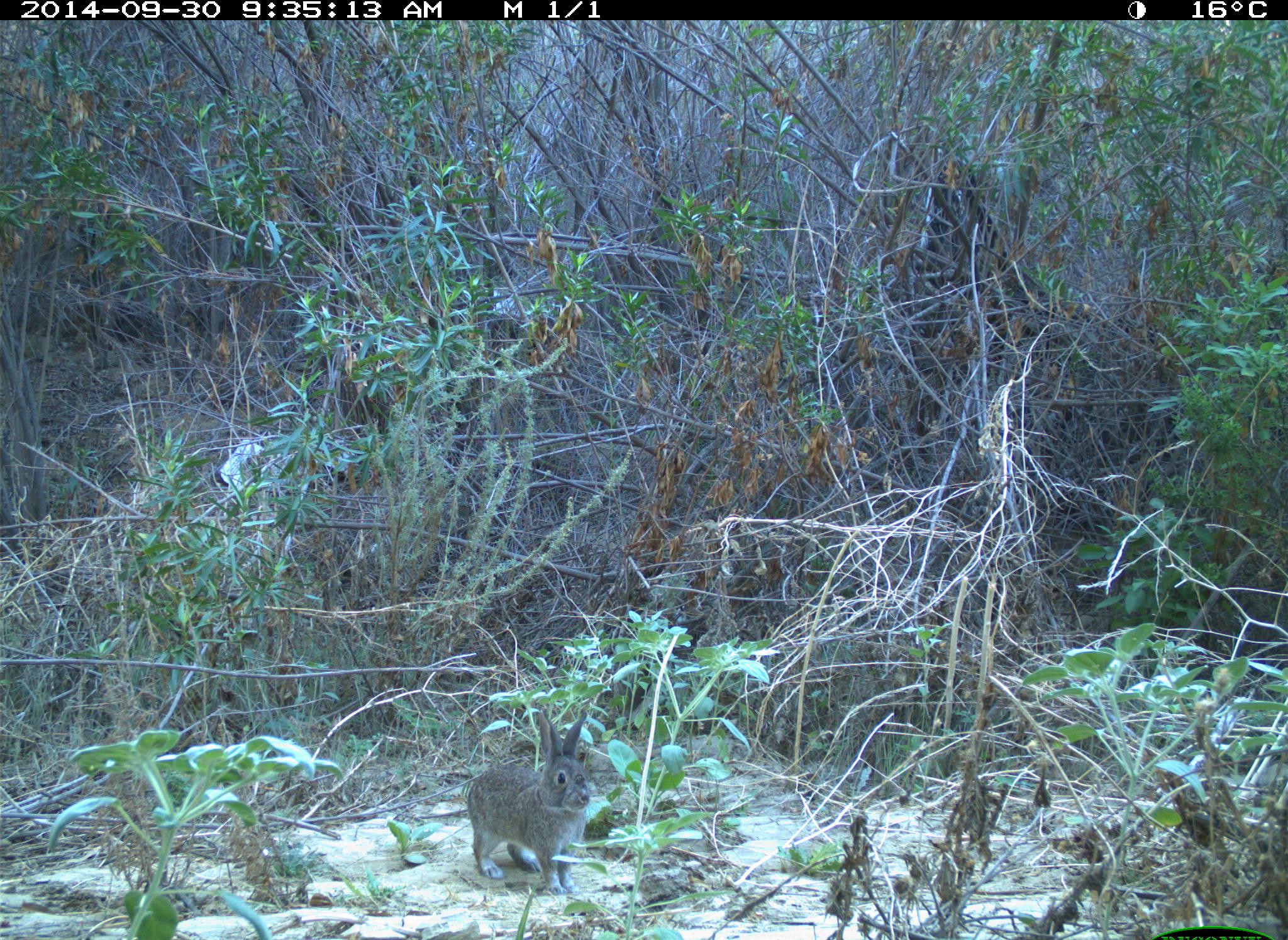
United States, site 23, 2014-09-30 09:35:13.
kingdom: Animalia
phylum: Chordata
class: Mammalia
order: Lagomorpha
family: Leporidae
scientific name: Leporidae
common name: rabbits and hares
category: rabbit